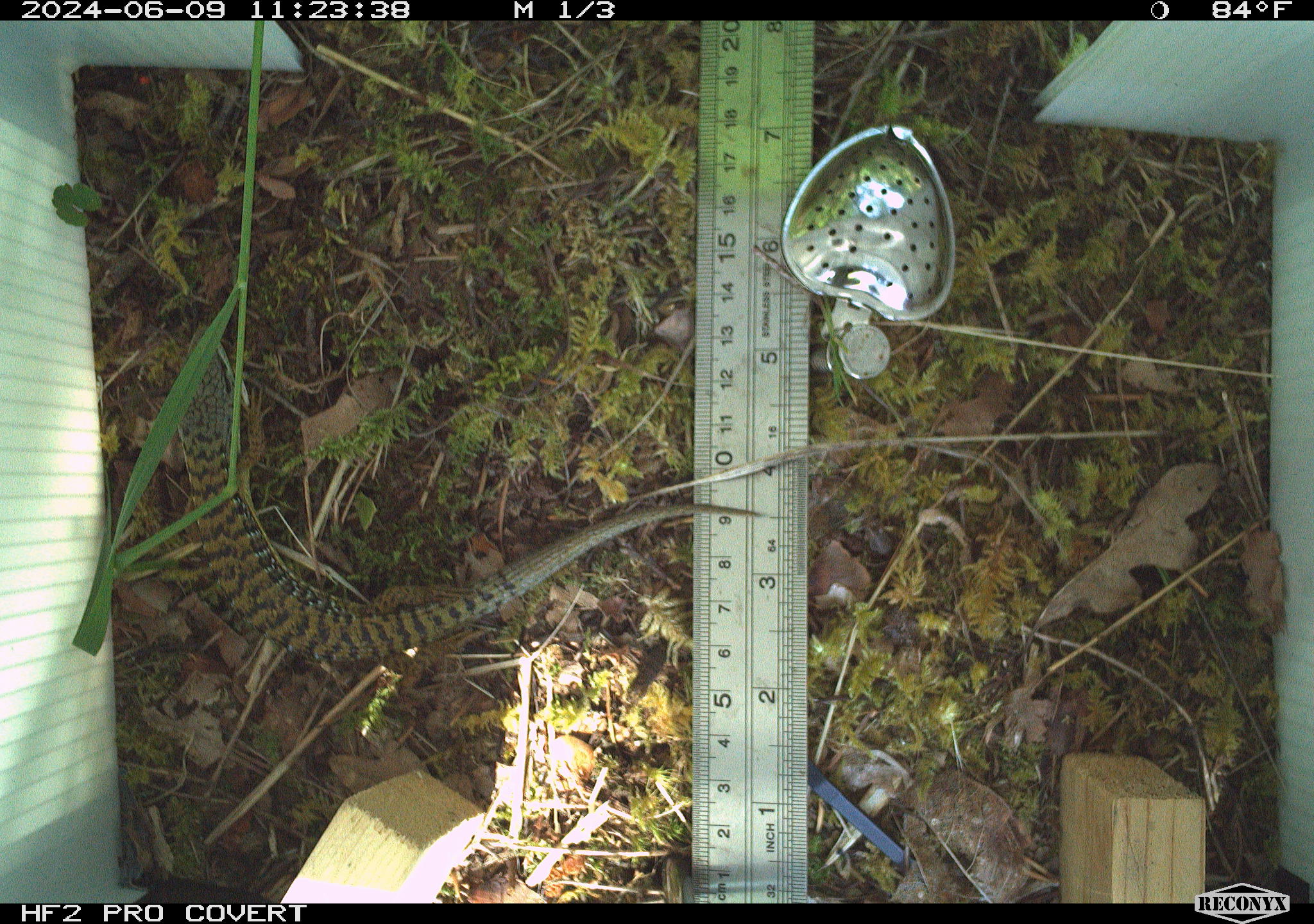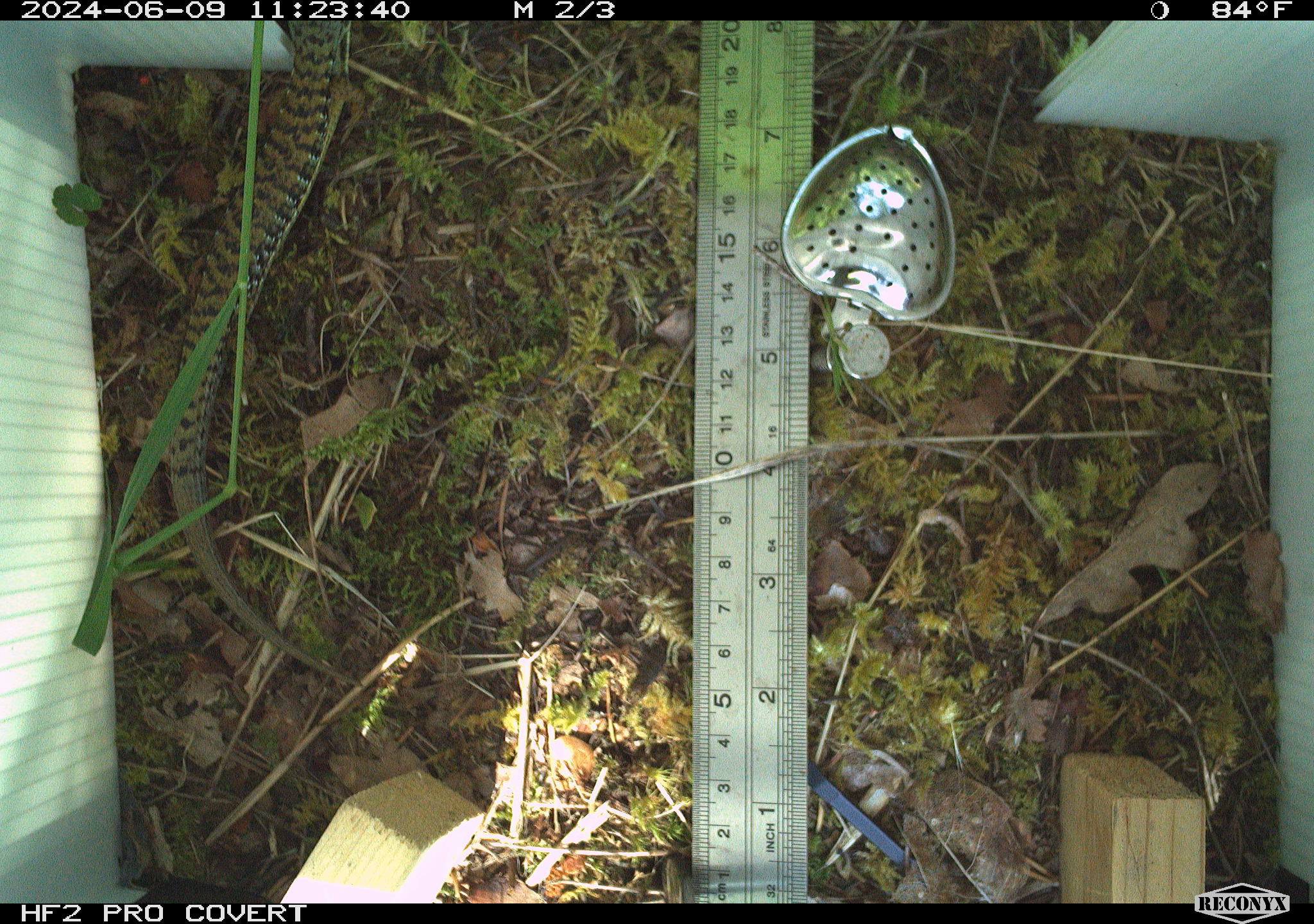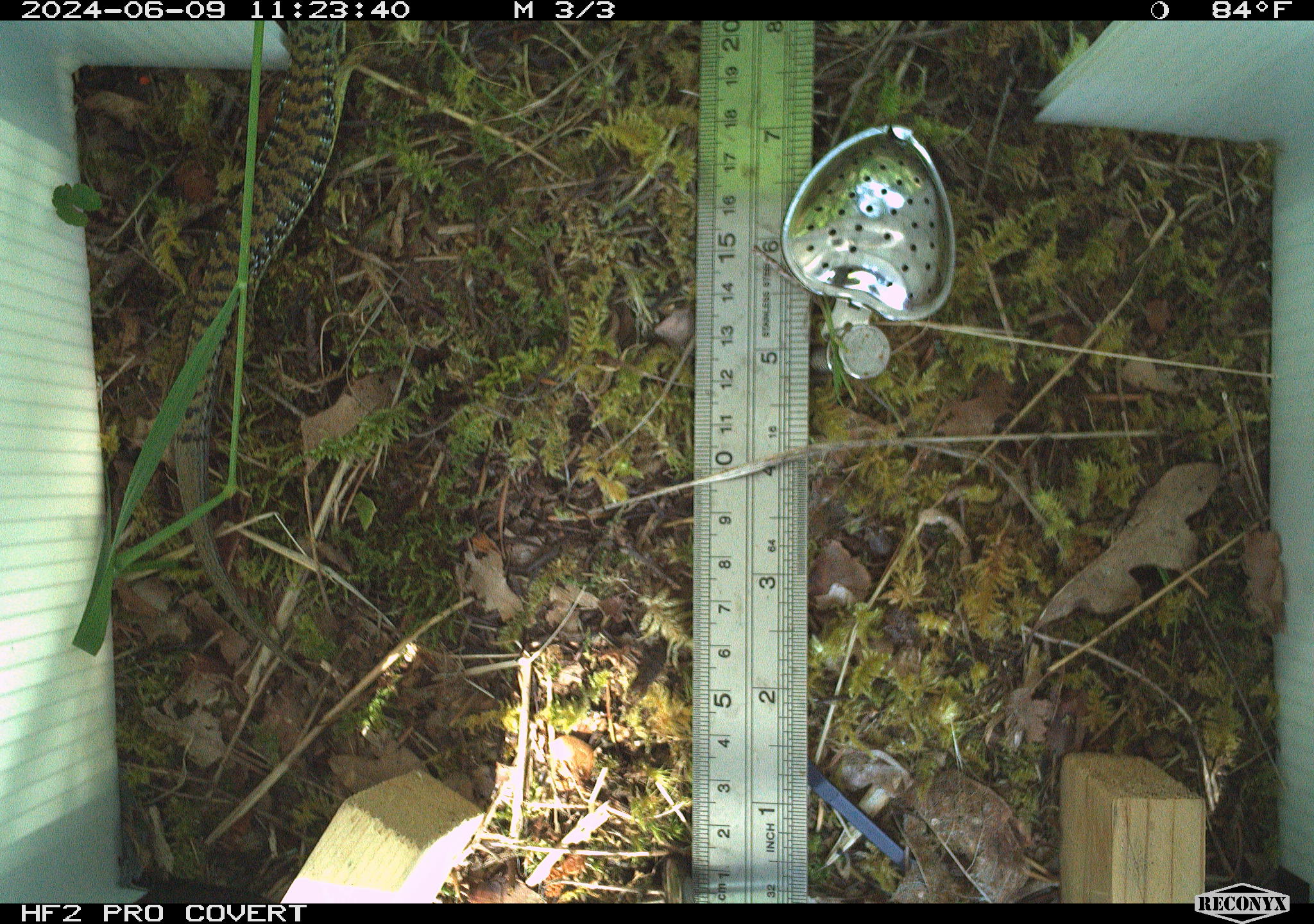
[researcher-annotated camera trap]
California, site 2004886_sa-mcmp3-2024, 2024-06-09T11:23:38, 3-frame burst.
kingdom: Animalia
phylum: Chordata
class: Reptilia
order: Squamata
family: Anguidae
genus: Elgaria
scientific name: Elgaria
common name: alligator lizards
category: elgaria species